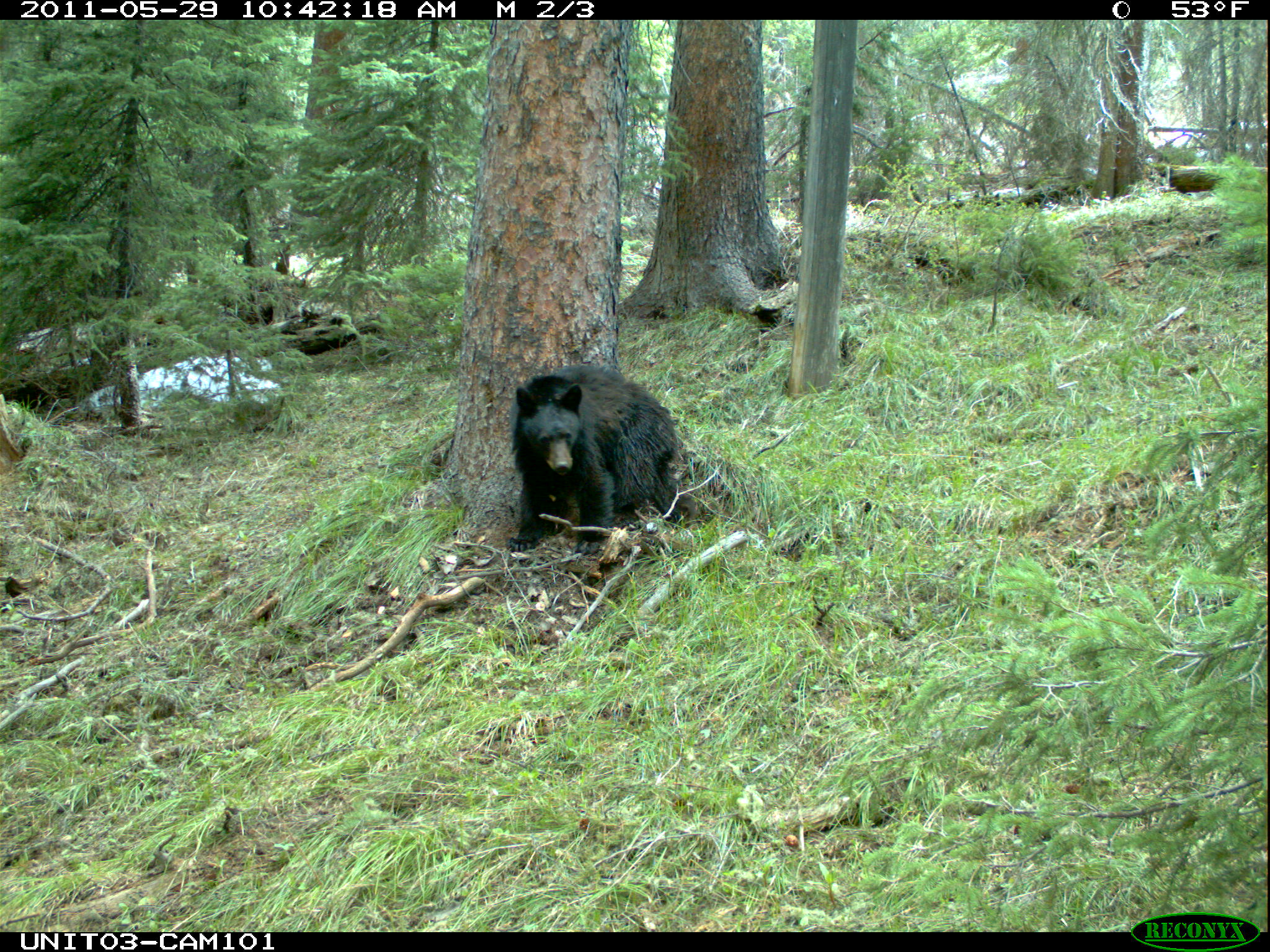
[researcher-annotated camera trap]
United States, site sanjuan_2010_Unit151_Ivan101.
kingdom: Animalia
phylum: Chordata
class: Mammalia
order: Carnivora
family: Ursidae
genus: Ursus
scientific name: Ursus americanus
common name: american black bear